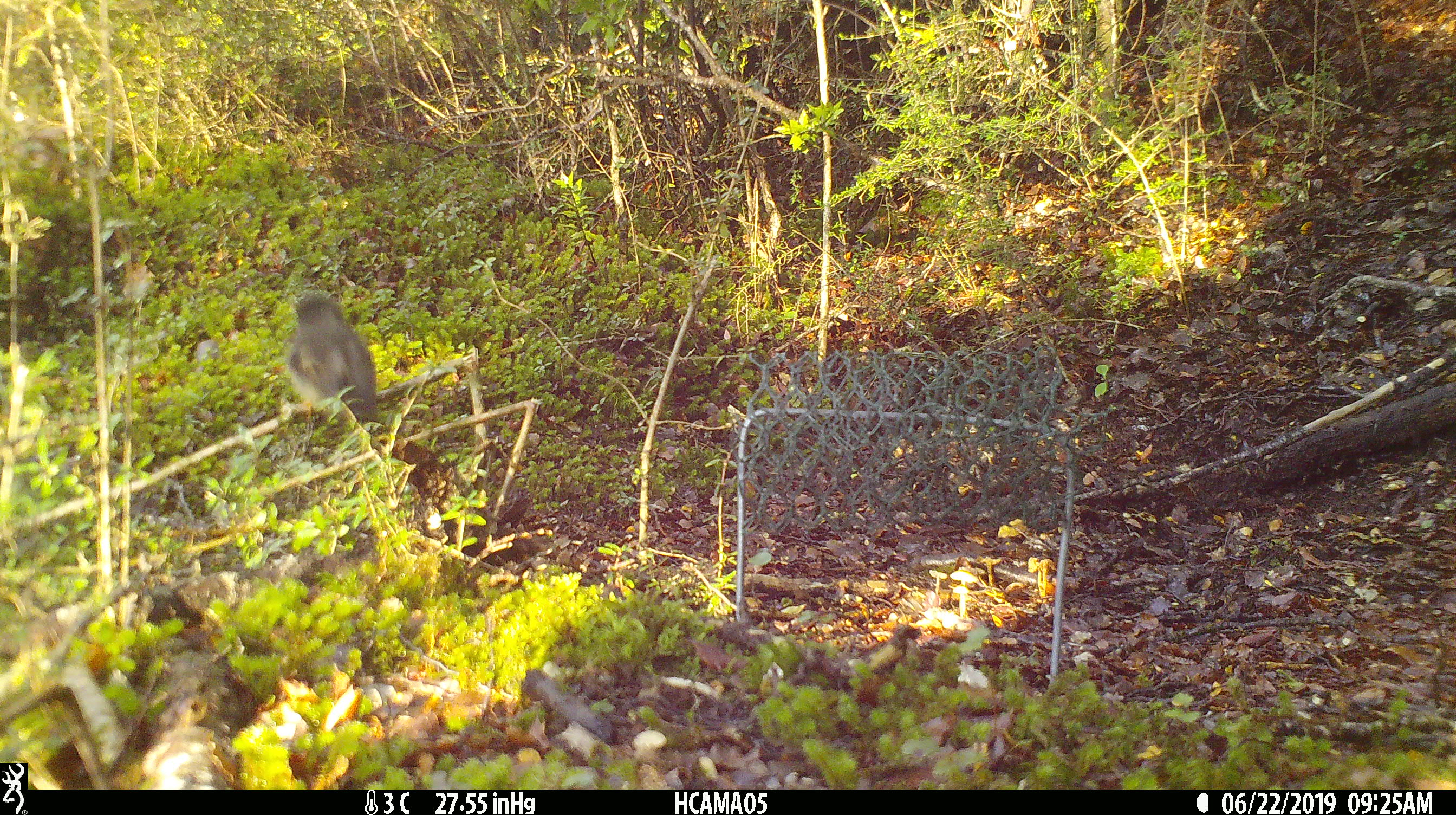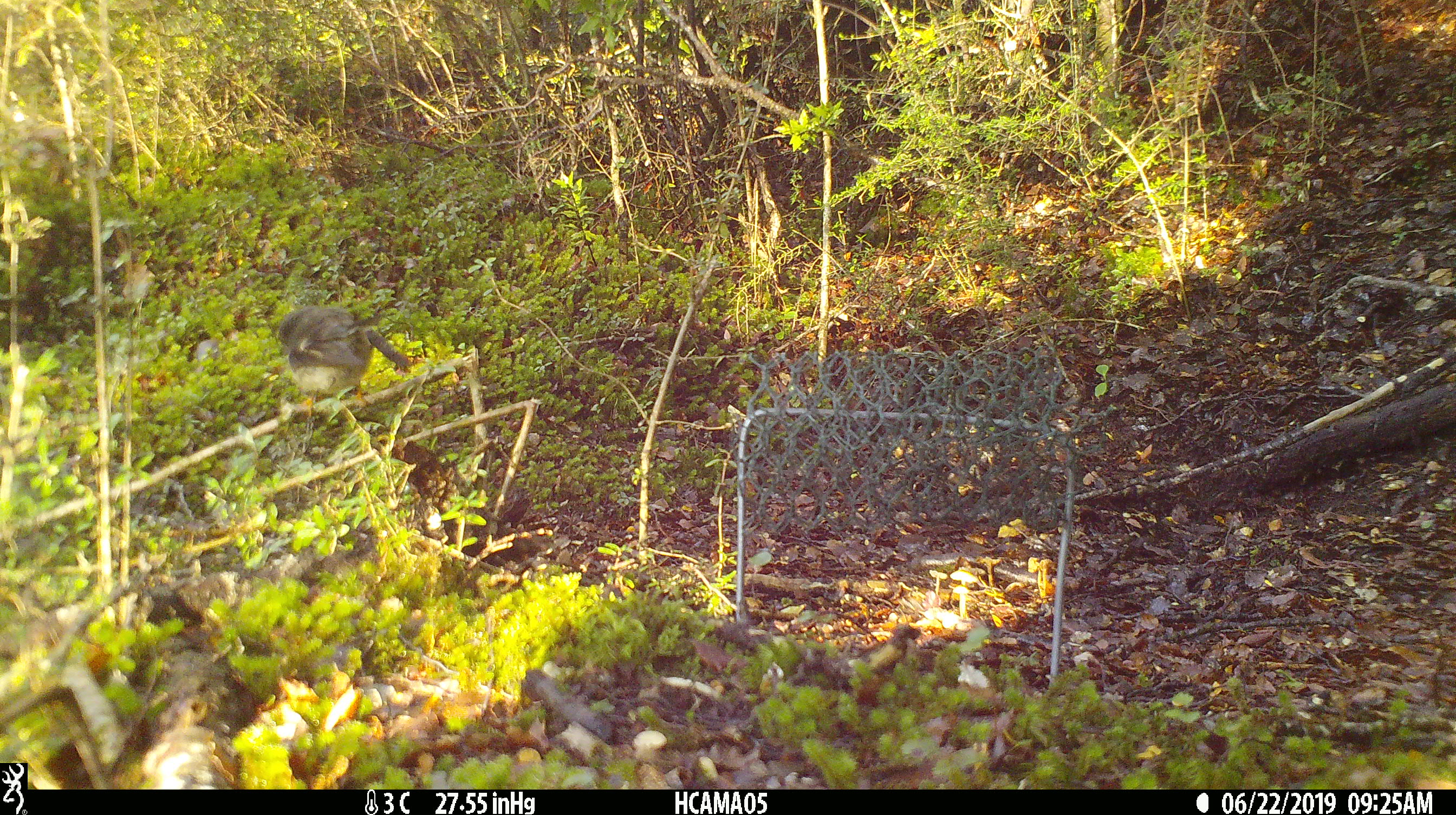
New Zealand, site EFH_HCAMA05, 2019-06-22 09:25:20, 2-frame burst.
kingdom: Animalia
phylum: Chordata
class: Aves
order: Passeriformes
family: Petroicidae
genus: Petroica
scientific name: Petroica macrocephala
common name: tomtit